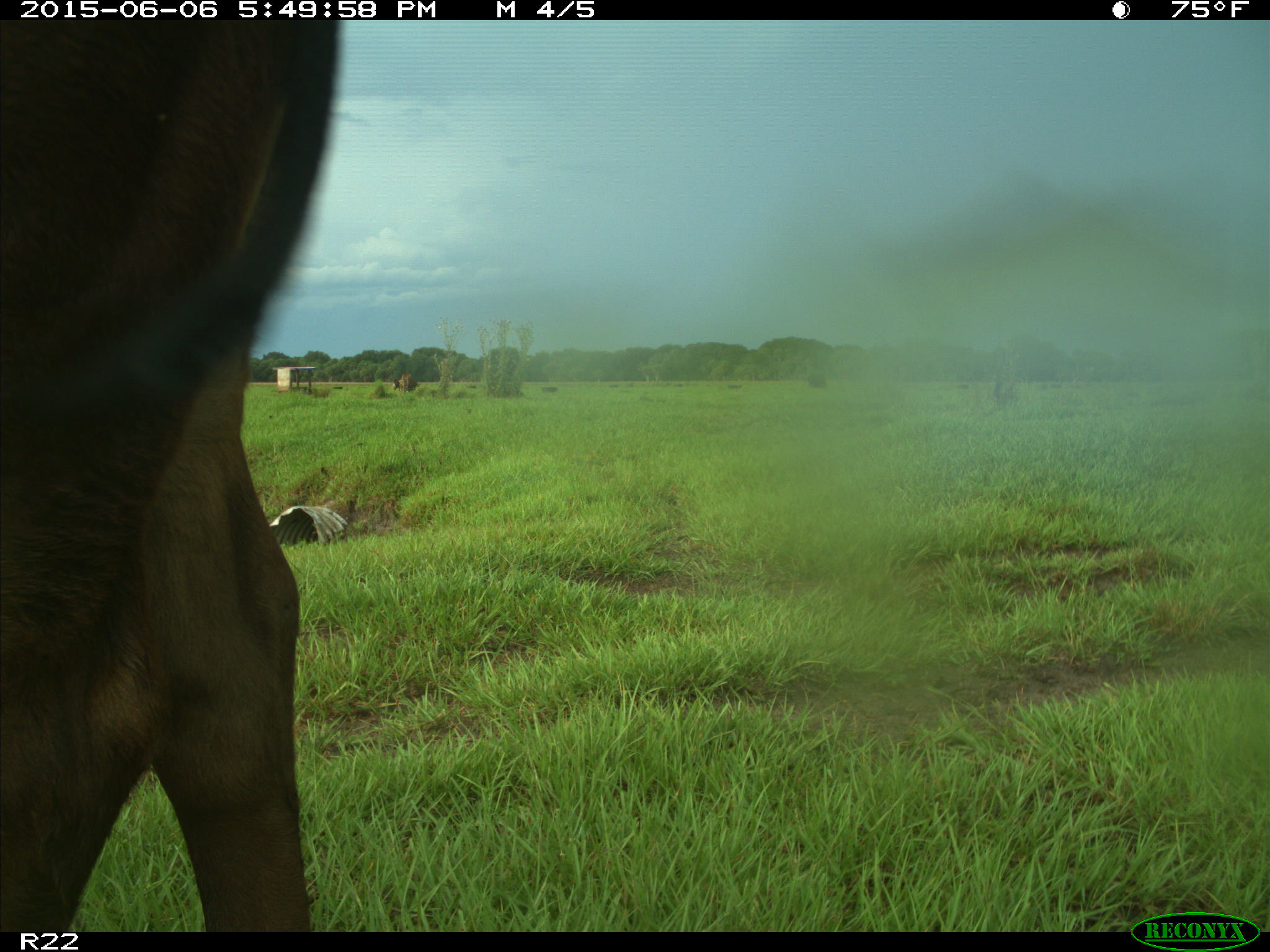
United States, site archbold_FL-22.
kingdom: Animalia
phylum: Chordata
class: Mammalia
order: Artiodactyla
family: Bovidae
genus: Bos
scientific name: Bos taurus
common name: domestic cow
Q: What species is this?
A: Bos taurus (domestic cow).